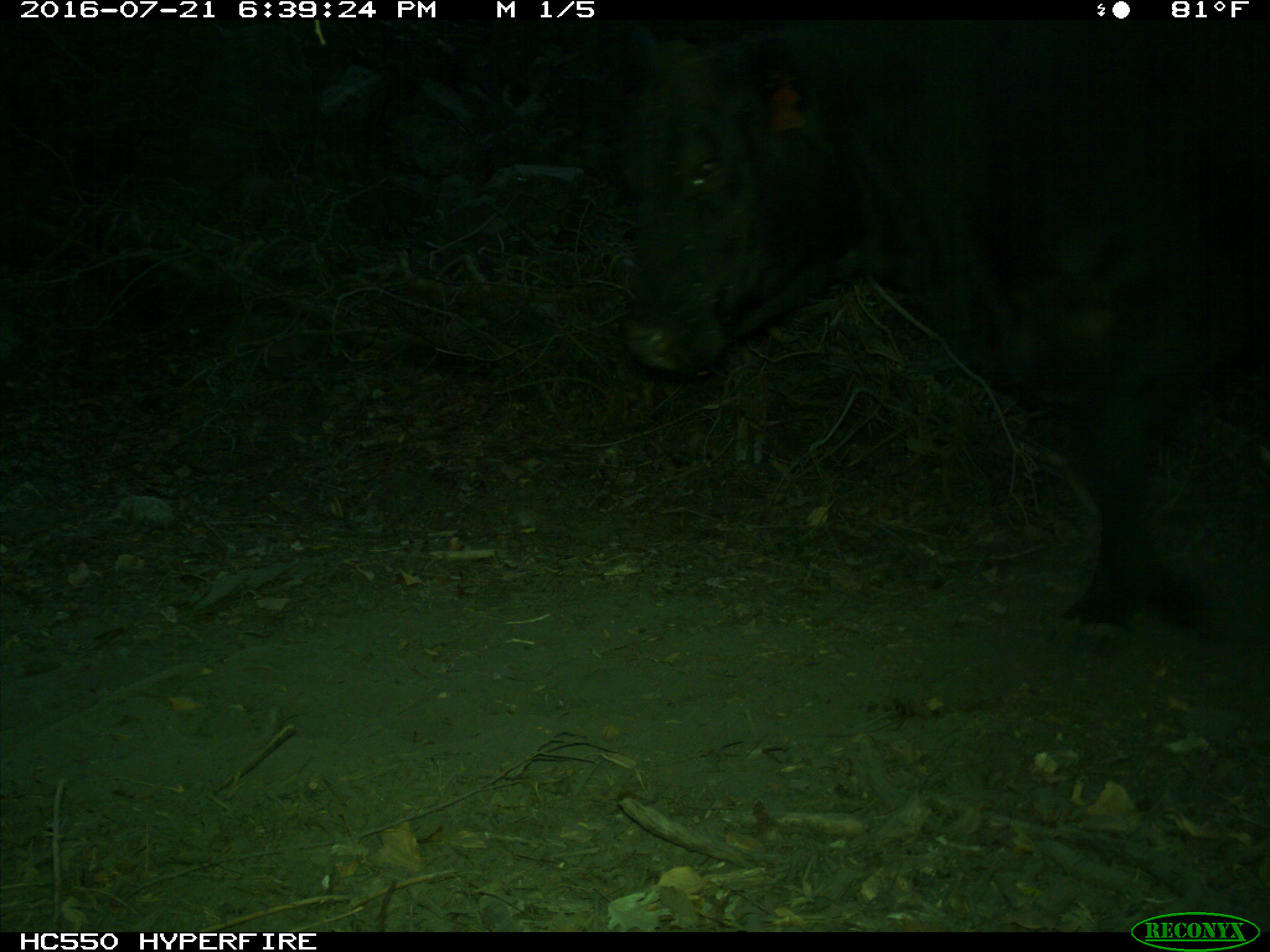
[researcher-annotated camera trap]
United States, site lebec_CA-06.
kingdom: Animalia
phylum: Chordata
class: Mammalia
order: Artiodactyla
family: Bovidae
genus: Bos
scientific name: Bos taurus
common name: domestic cow